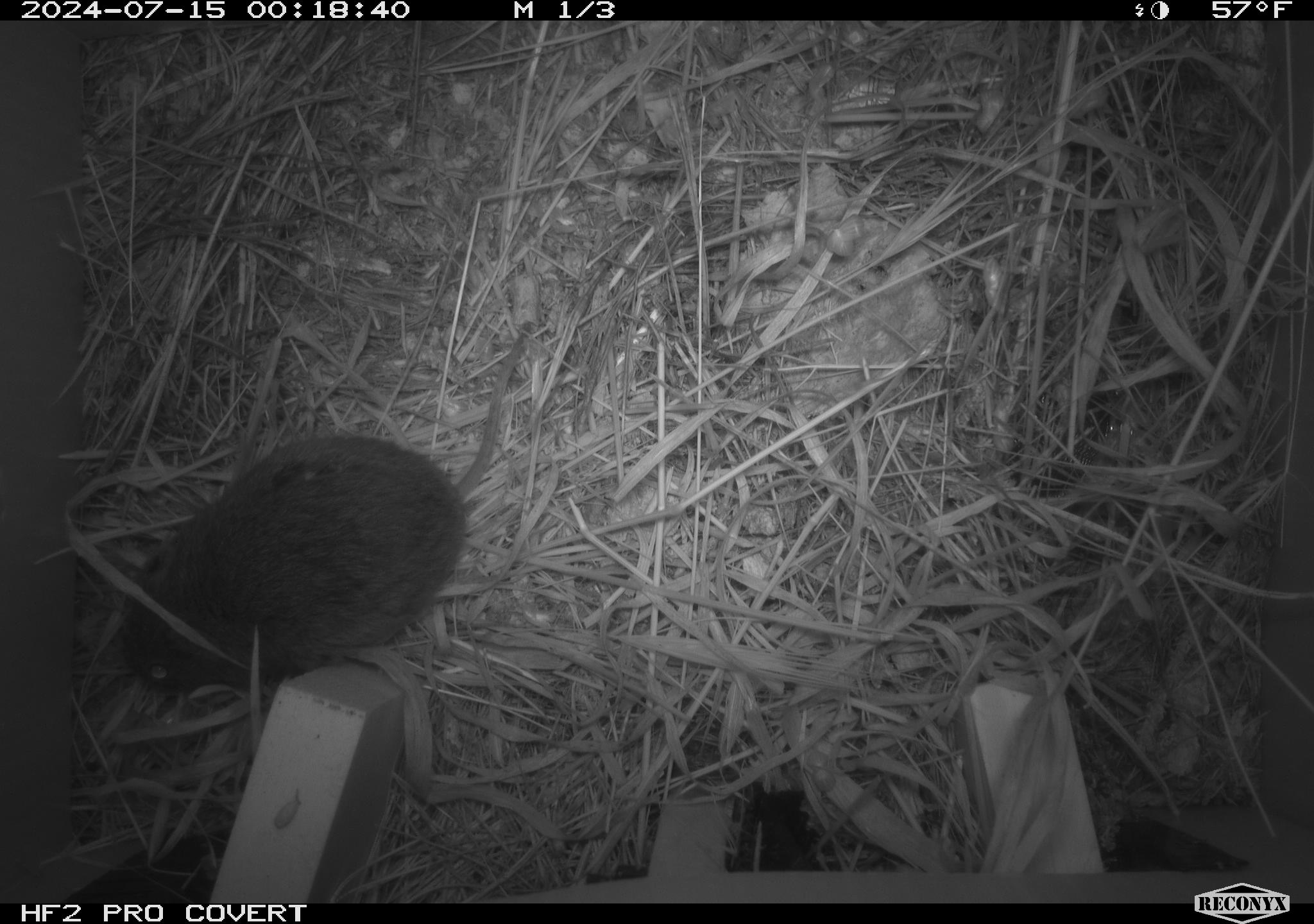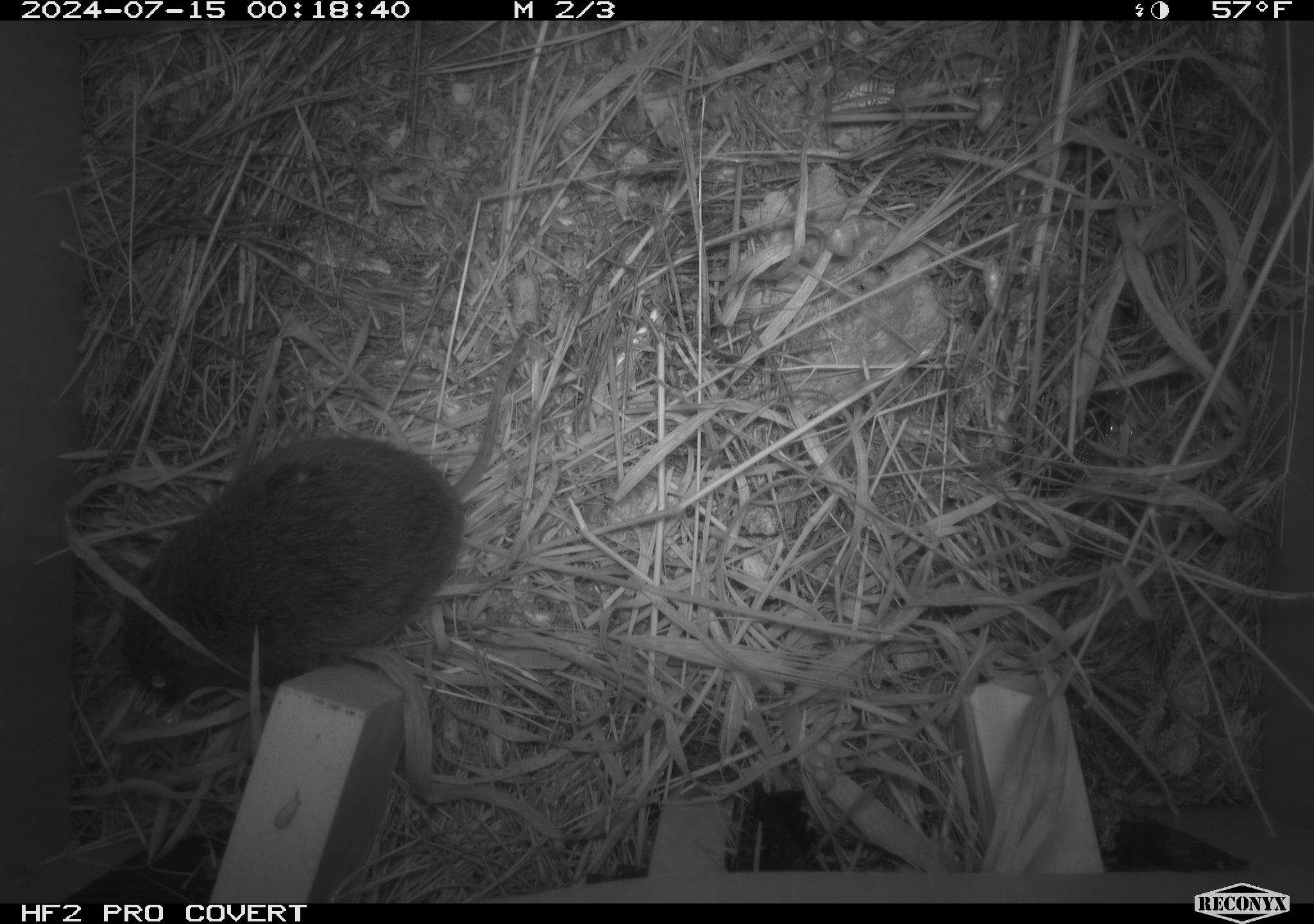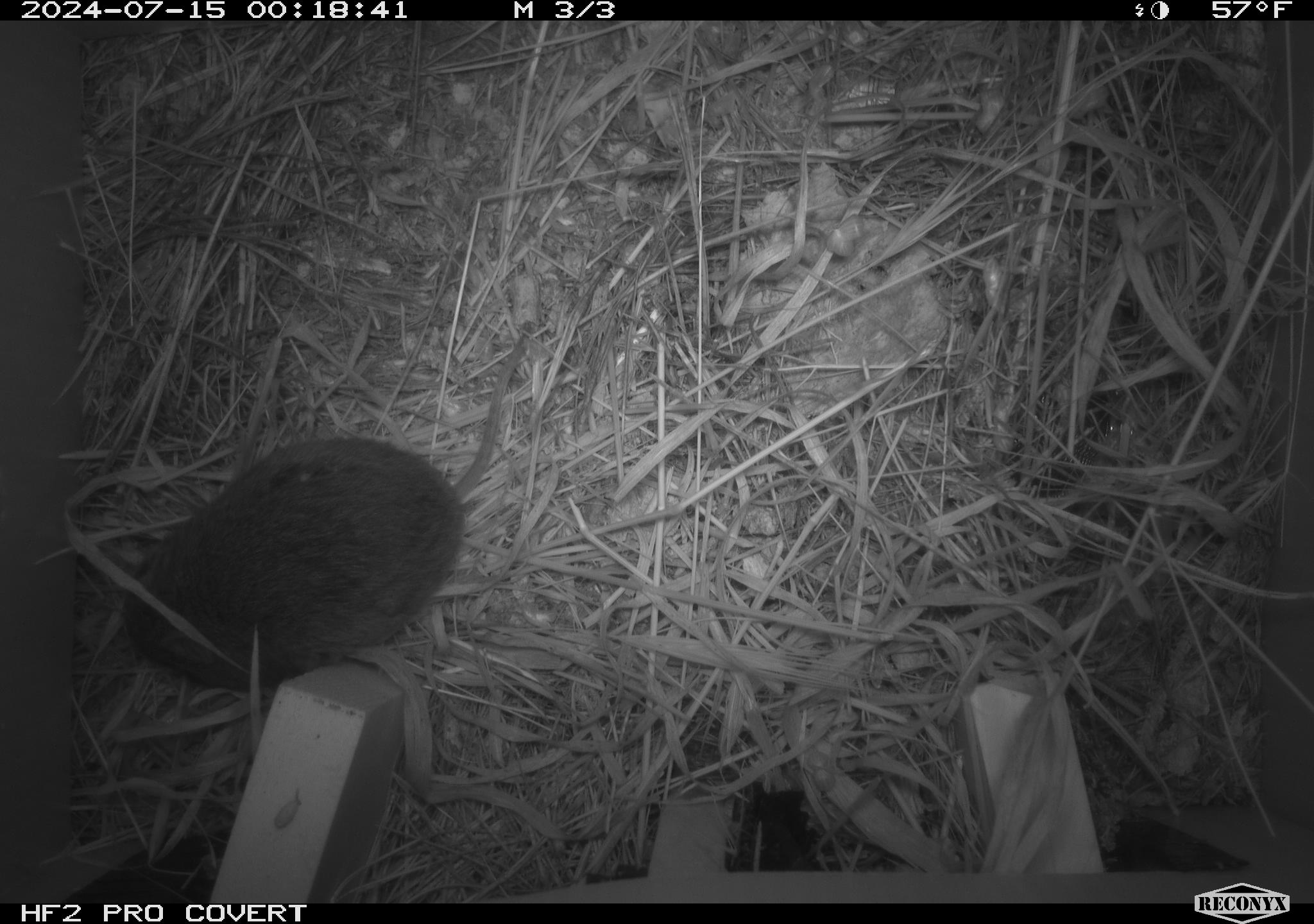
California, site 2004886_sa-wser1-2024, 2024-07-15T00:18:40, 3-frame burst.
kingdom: Animalia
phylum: Chordata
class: Mammalia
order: Rodentia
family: Cricetidae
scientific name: Arvicolinae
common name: voles, lemmings, and muskrats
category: arvicolinae subfamily